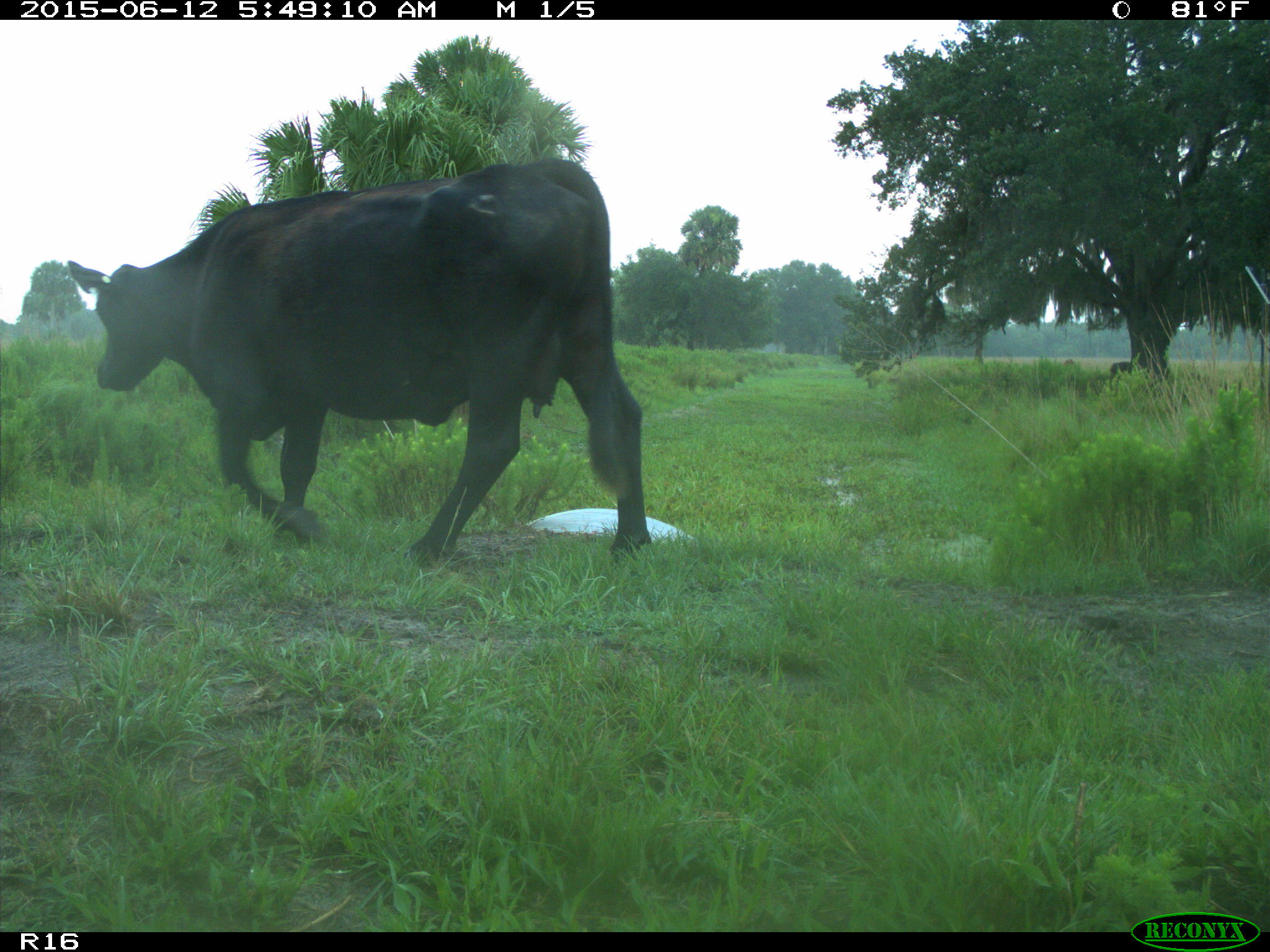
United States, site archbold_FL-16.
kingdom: Animalia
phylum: Chordata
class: Mammalia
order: Artiodactyla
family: Bovidae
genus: Bos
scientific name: Bos taurus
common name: domestic cow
Bos taurus (domestic cow).